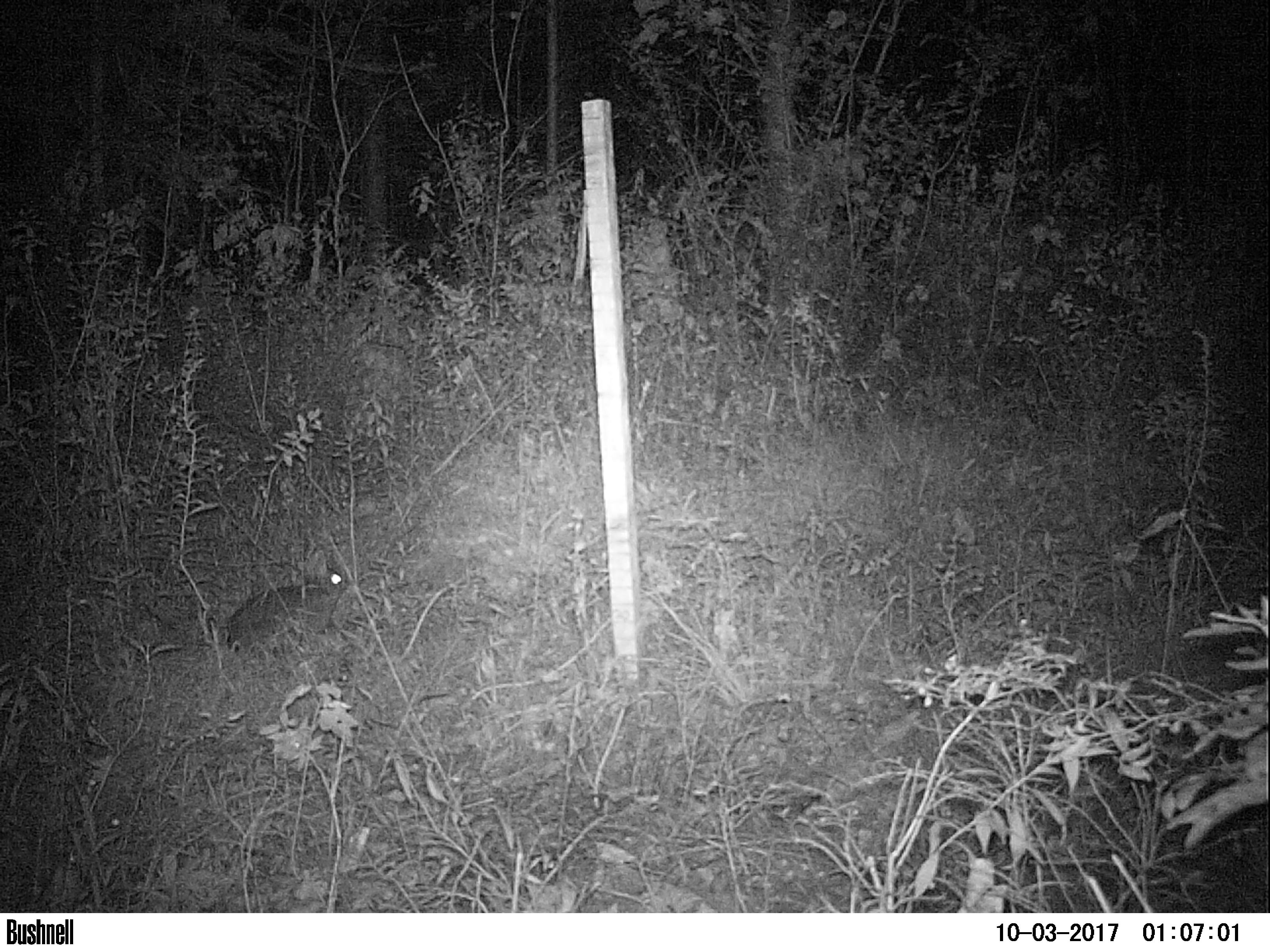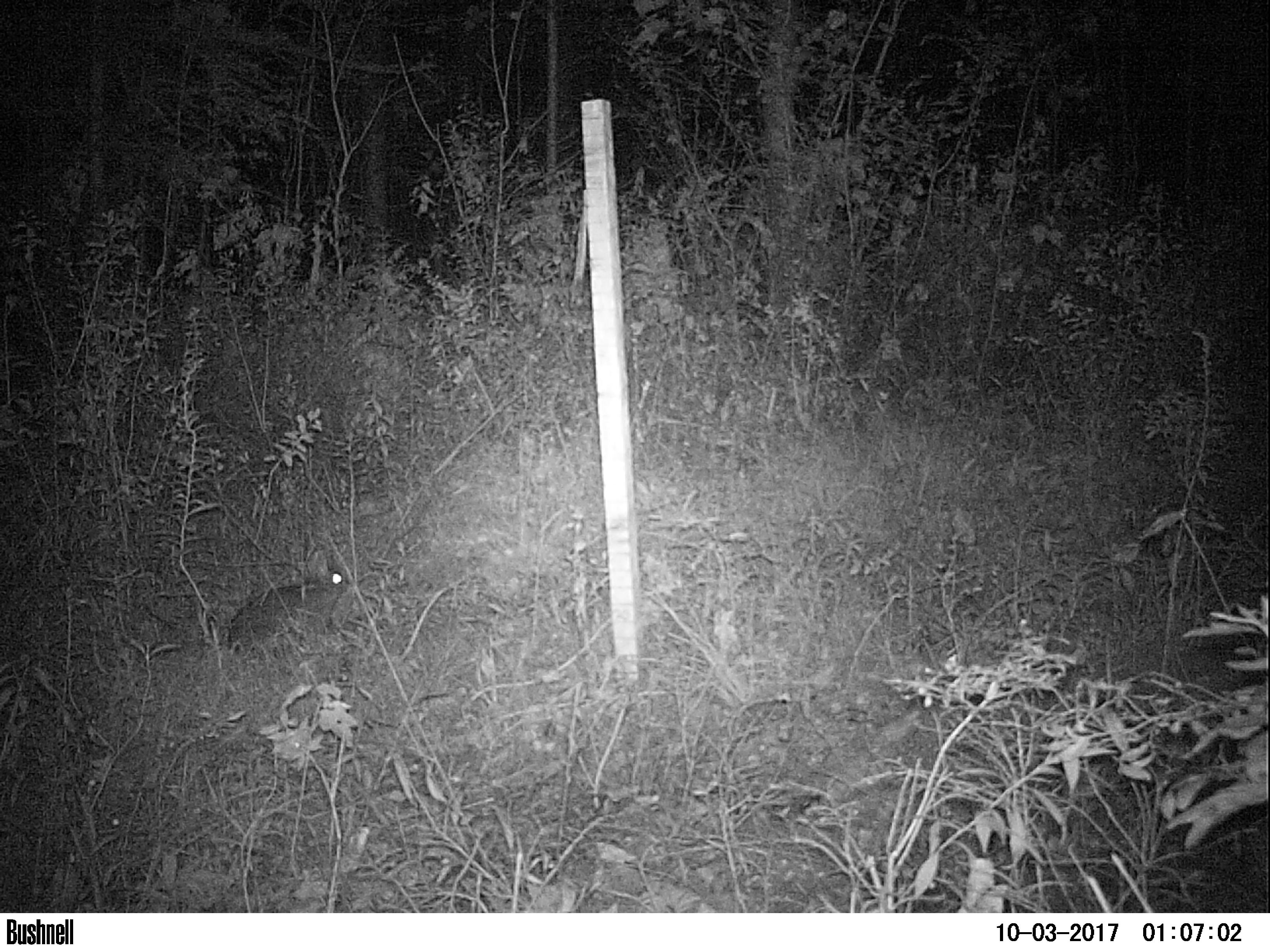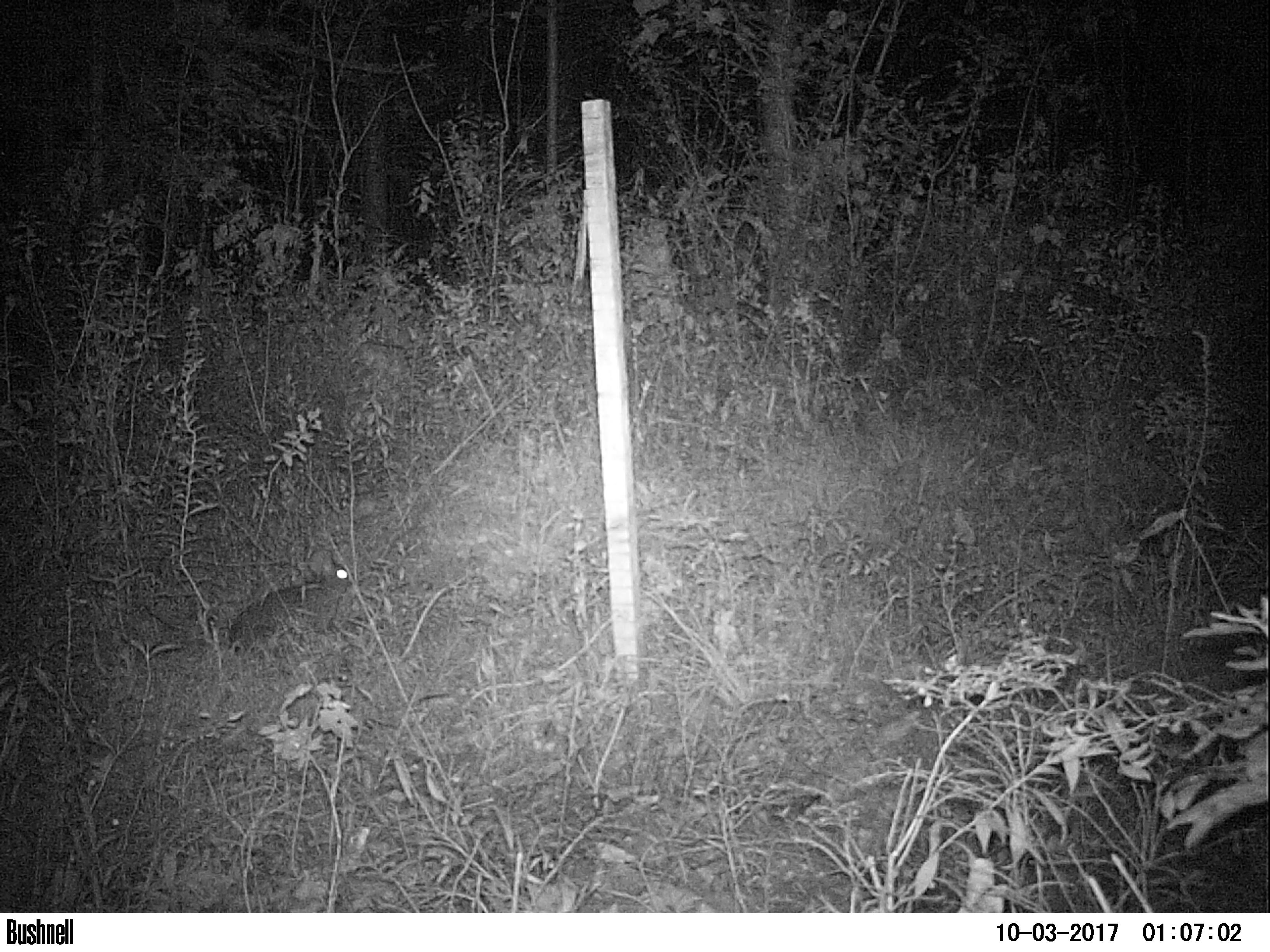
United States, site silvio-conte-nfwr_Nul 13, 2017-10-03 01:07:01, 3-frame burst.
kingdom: Animalia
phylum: Chordata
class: Mammalia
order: Lagomorpha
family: Leporidae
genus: Lepus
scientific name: Lepus americanus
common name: snowshoe hare